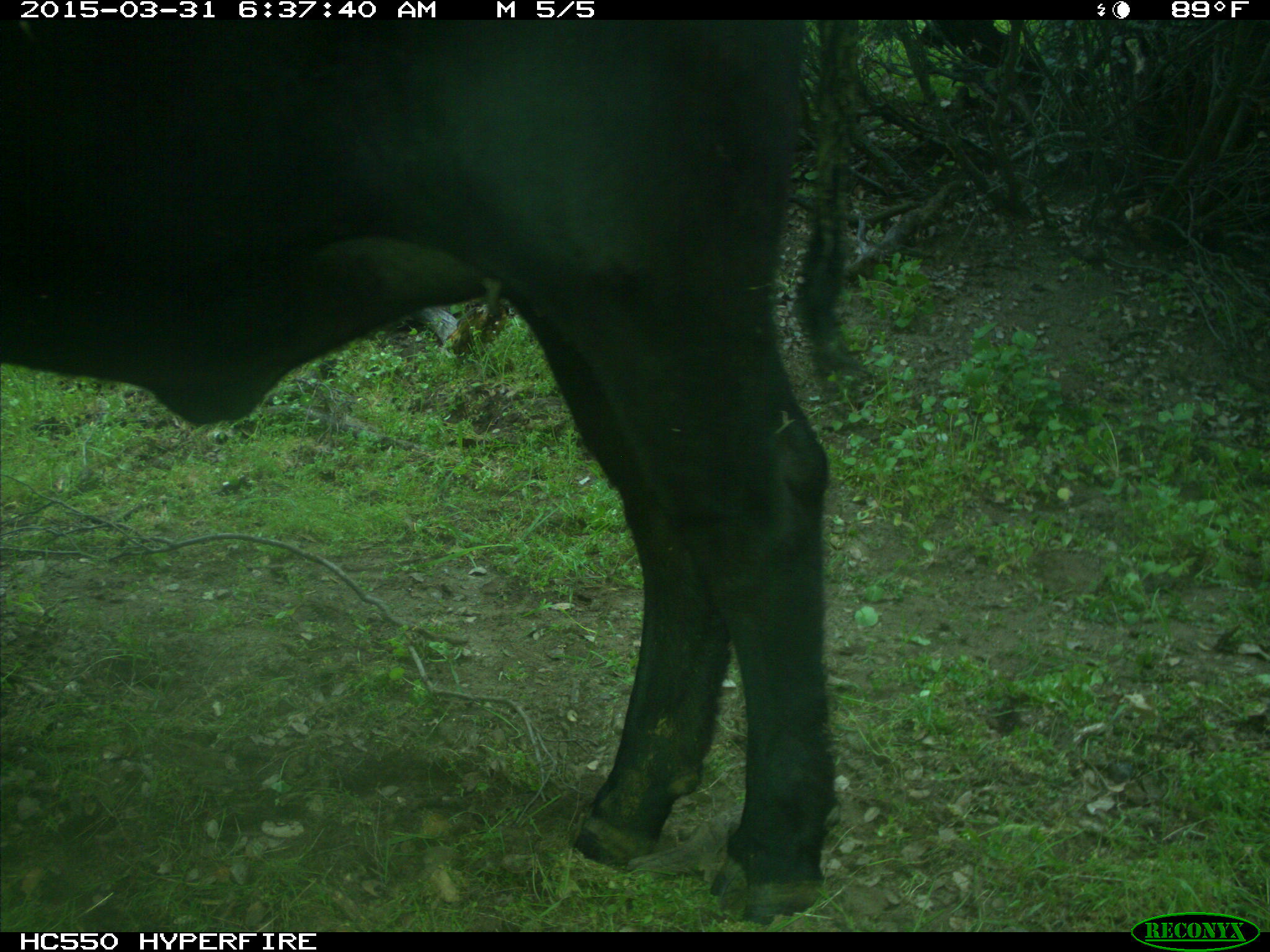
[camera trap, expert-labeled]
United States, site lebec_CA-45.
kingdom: Animalia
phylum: Chordata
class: Mammalia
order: Artiodactyla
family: Bovidae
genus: Bos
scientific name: Bos taurus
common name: domestic cow